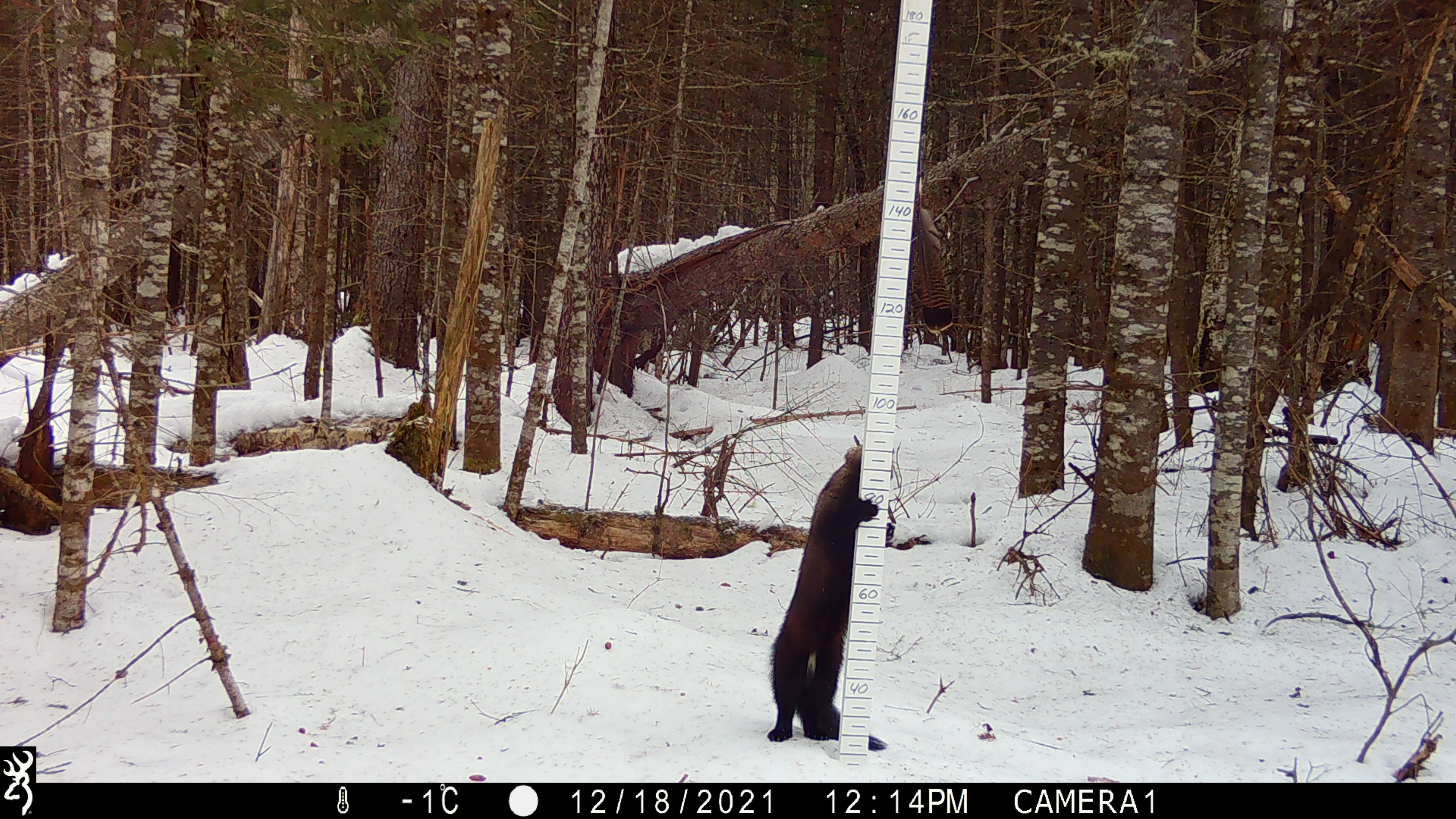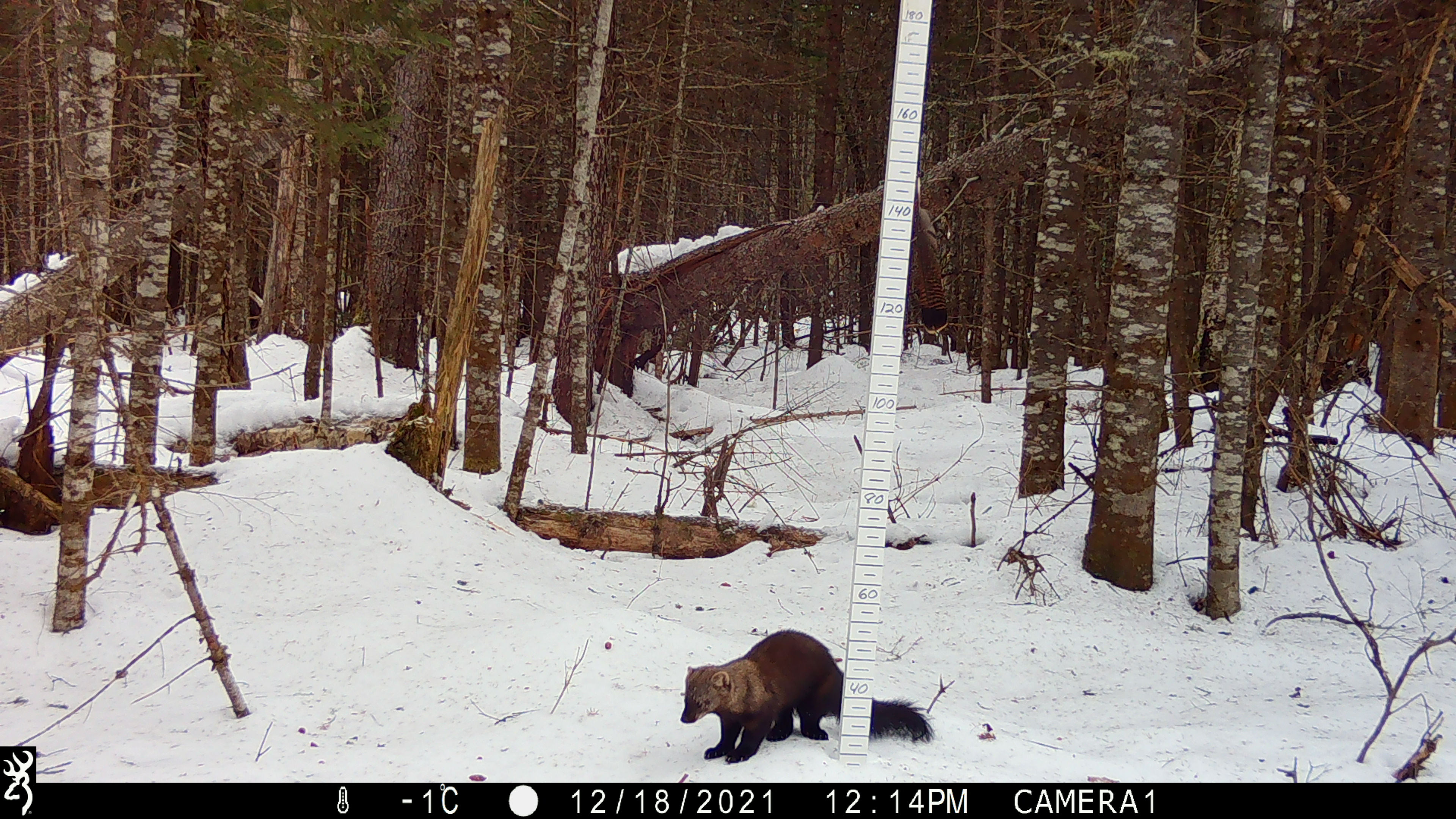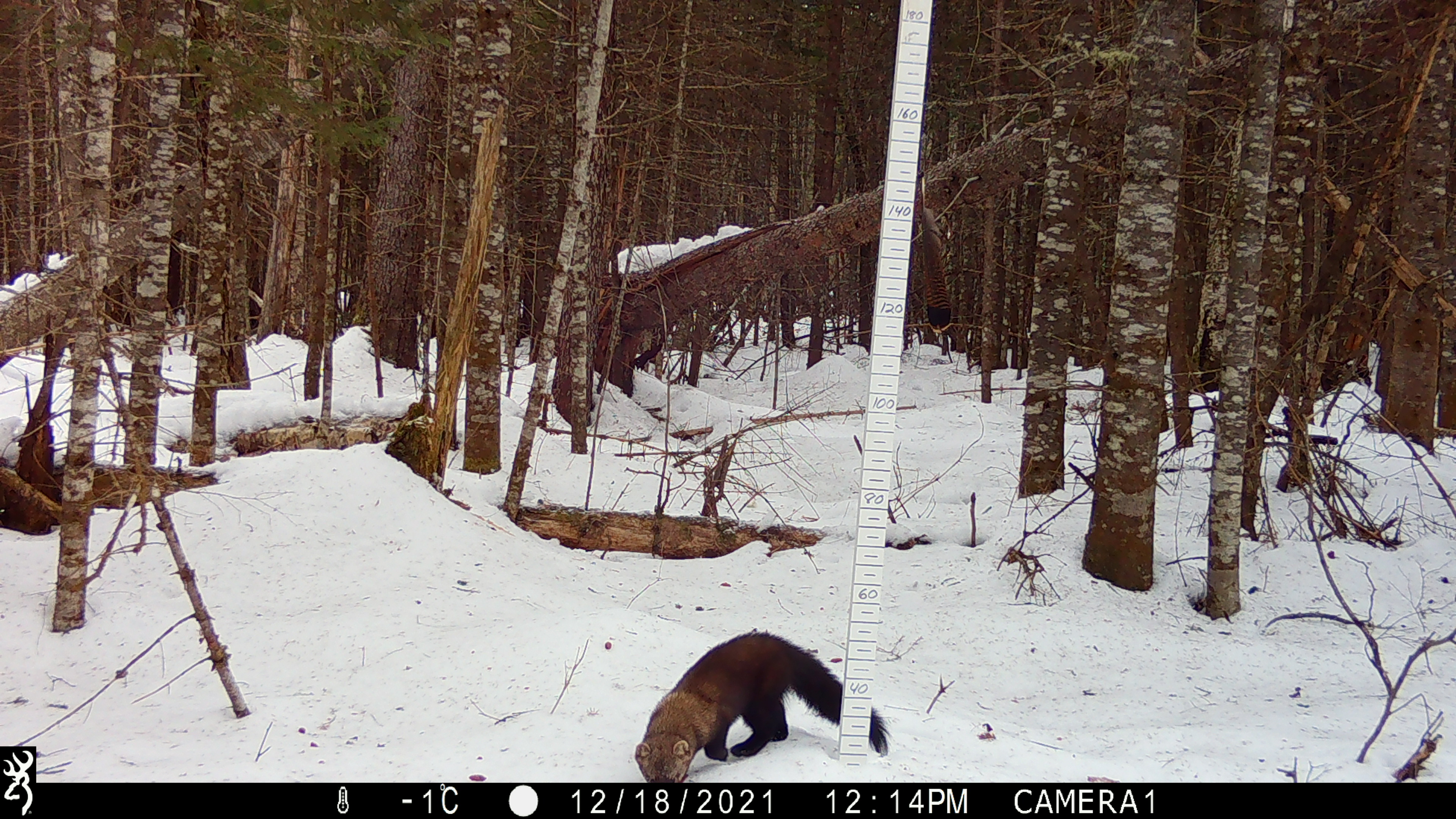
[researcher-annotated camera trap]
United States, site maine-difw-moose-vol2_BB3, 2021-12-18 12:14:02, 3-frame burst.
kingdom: Animalia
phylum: Chordata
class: Mammalia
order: Carnivora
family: Mustelidae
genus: Pekania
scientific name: Pekania pennanti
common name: fisher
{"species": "fisher (Pekania pennanti)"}